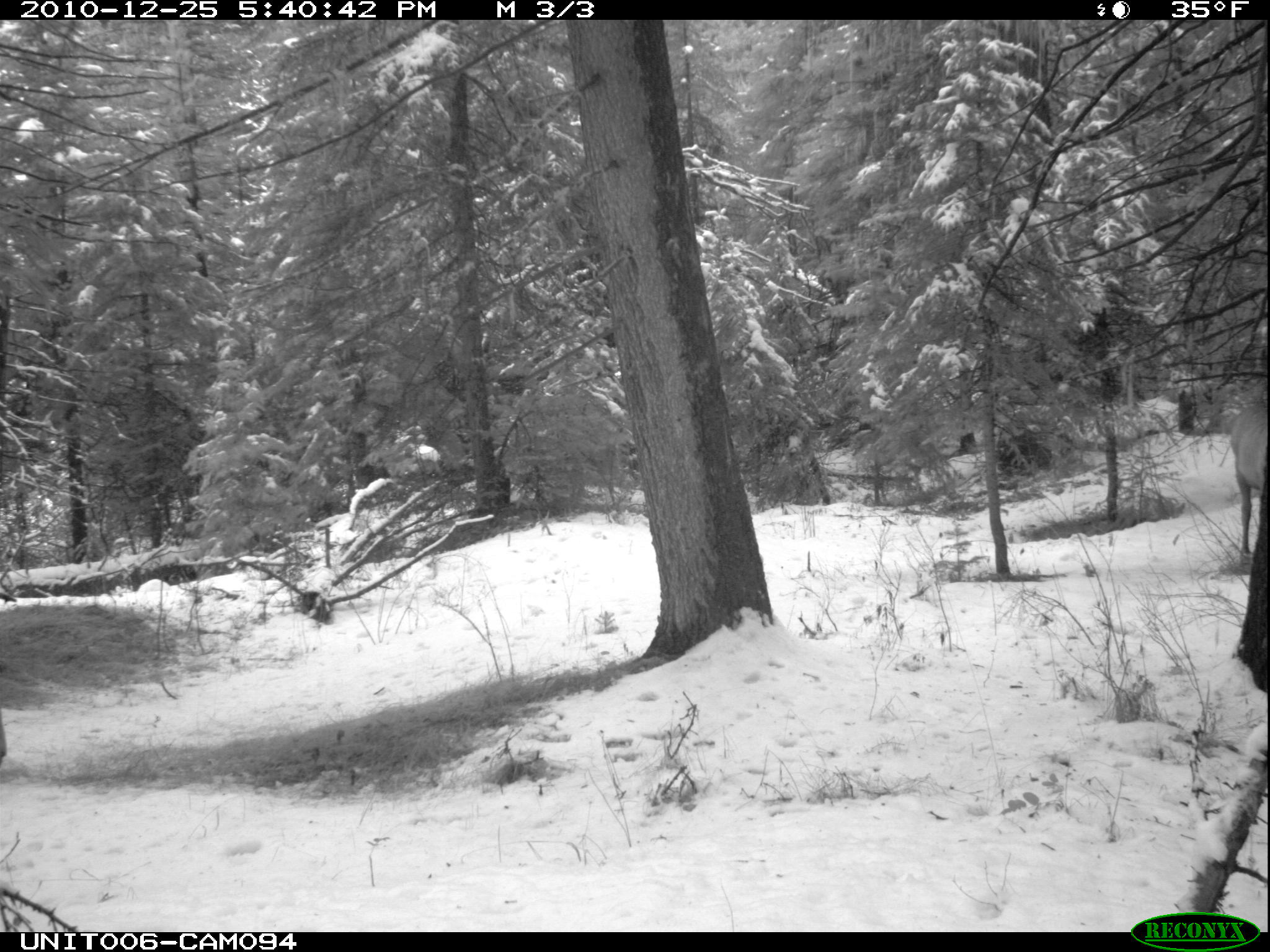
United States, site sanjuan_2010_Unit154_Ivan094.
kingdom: Animalia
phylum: Chordata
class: Mammalia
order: Artiodactyla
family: Cervidae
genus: Cervus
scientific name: Cervus elaphus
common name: red deer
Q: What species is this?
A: Cervus elaphus (red deer).